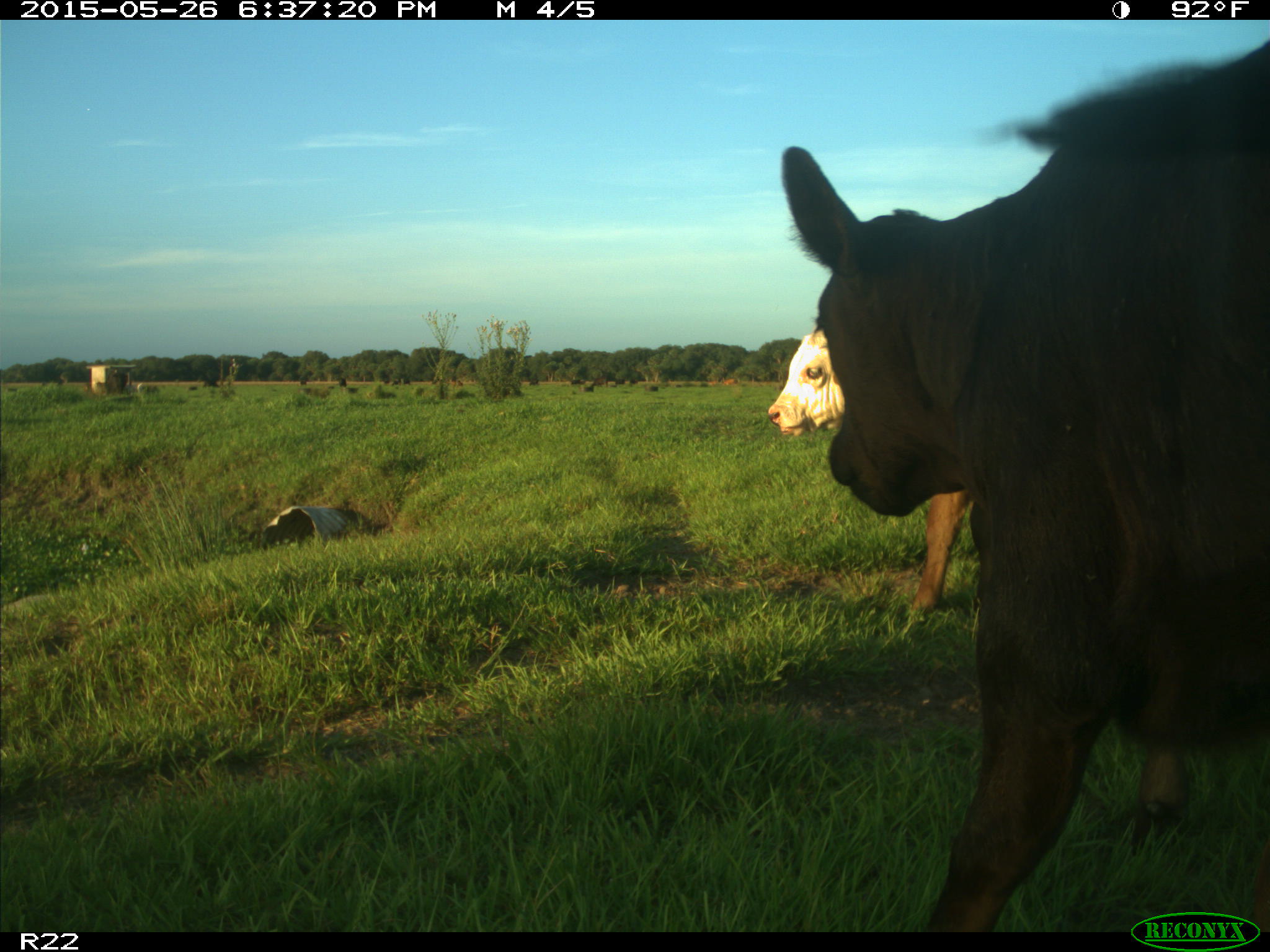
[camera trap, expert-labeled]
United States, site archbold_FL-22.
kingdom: Animalia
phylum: Chordata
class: Mammalia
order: Artiodactyla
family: Bovidae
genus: Bos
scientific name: Bos taurus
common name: domestic cow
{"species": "Bos taurus (domestic cow)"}